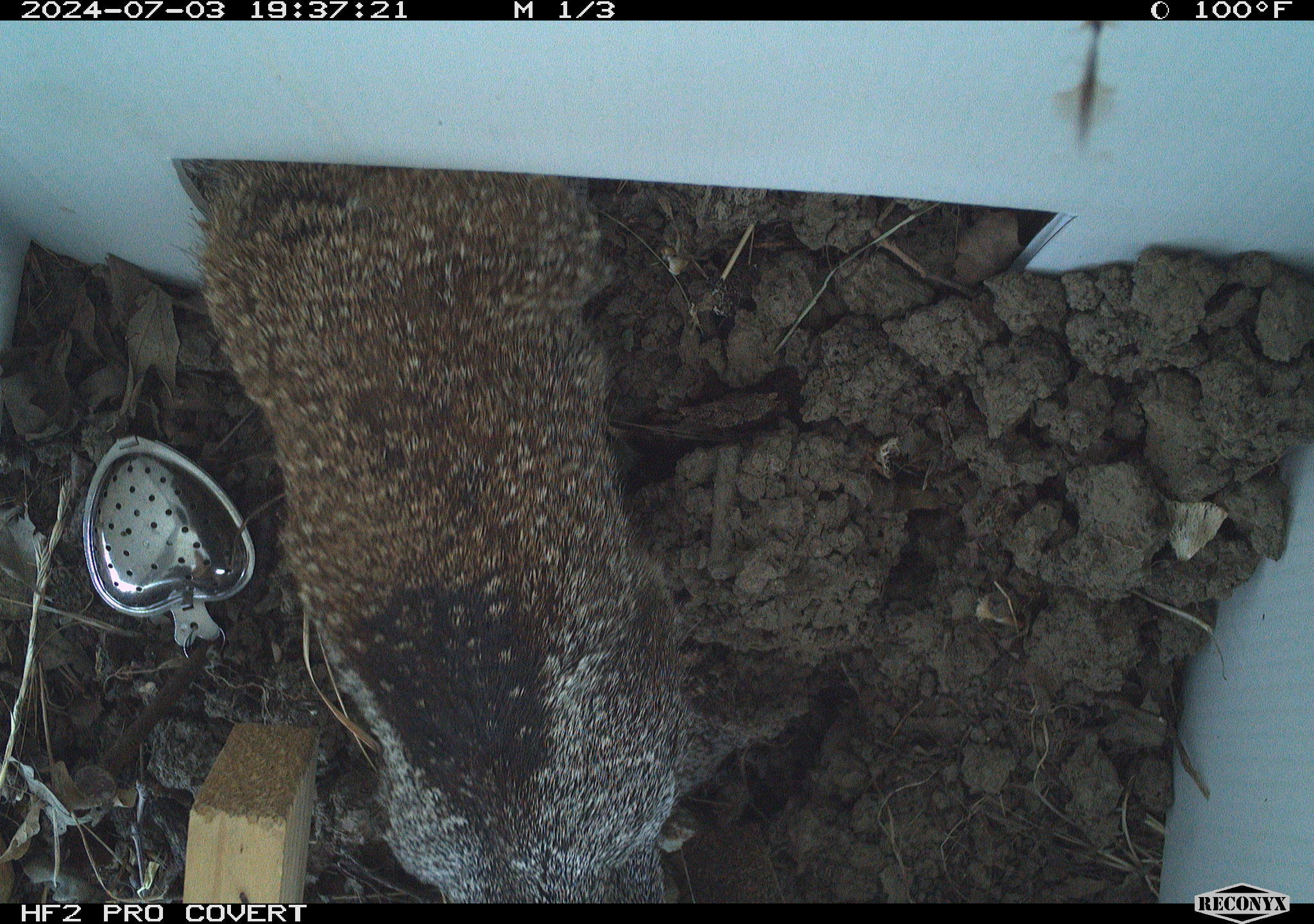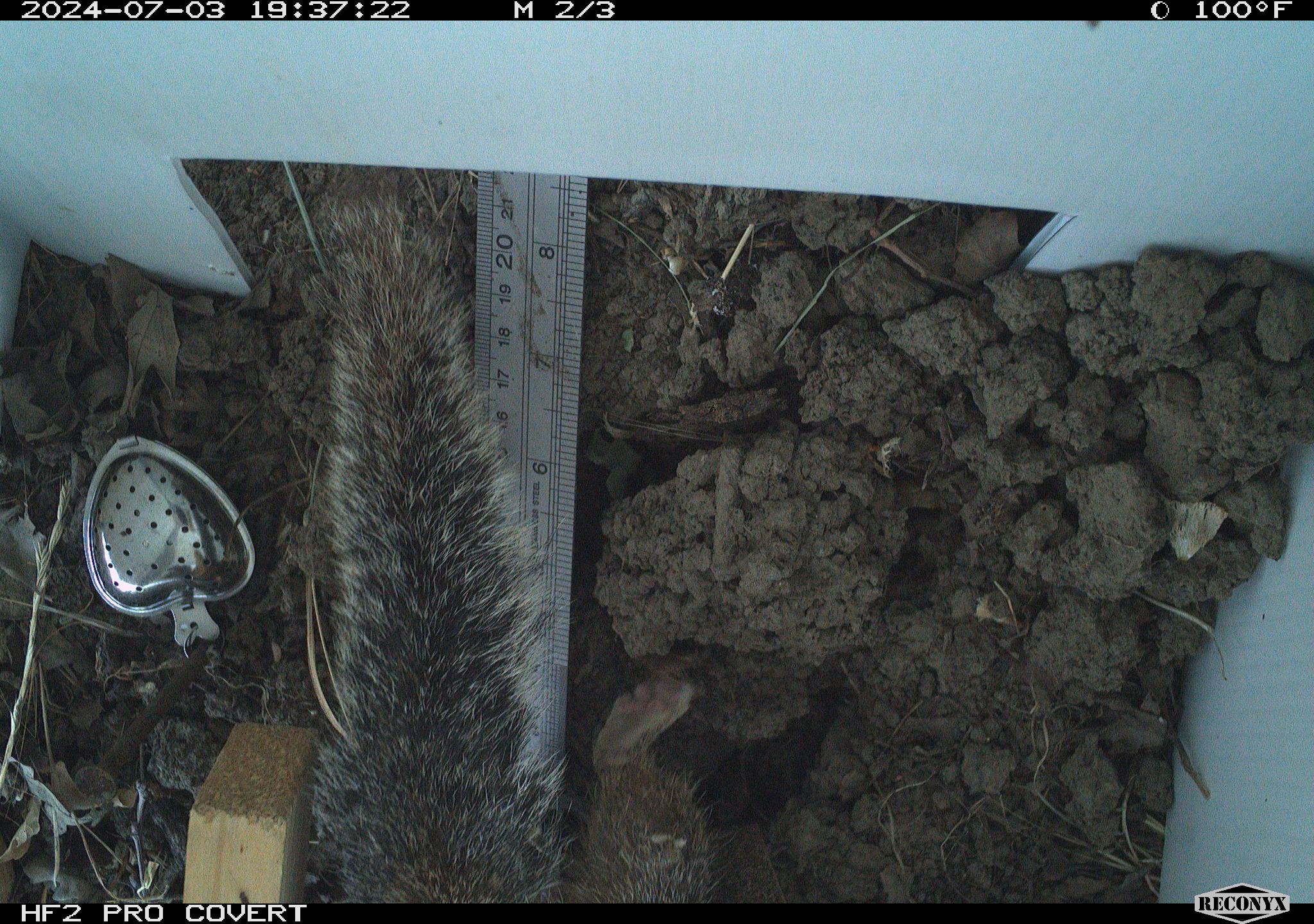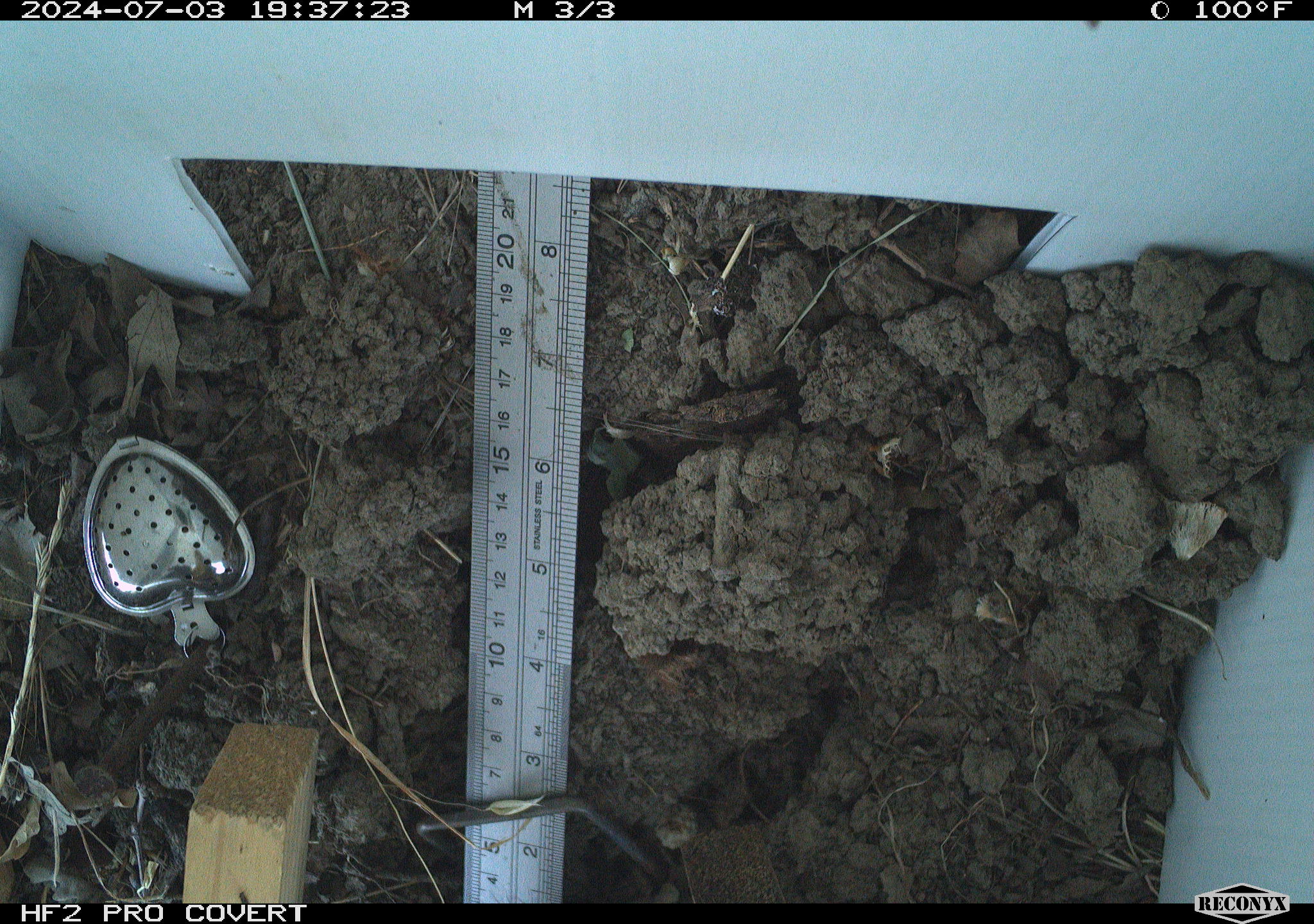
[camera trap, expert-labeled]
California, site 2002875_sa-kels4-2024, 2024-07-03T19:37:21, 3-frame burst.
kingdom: Animalia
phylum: Chordata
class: Mammalia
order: Rodentia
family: Sciuridae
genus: Otospermophilus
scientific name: Otospermophilus beecheyi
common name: california ground squirrel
California ground squirrel (Otospermophilus beecheyi).